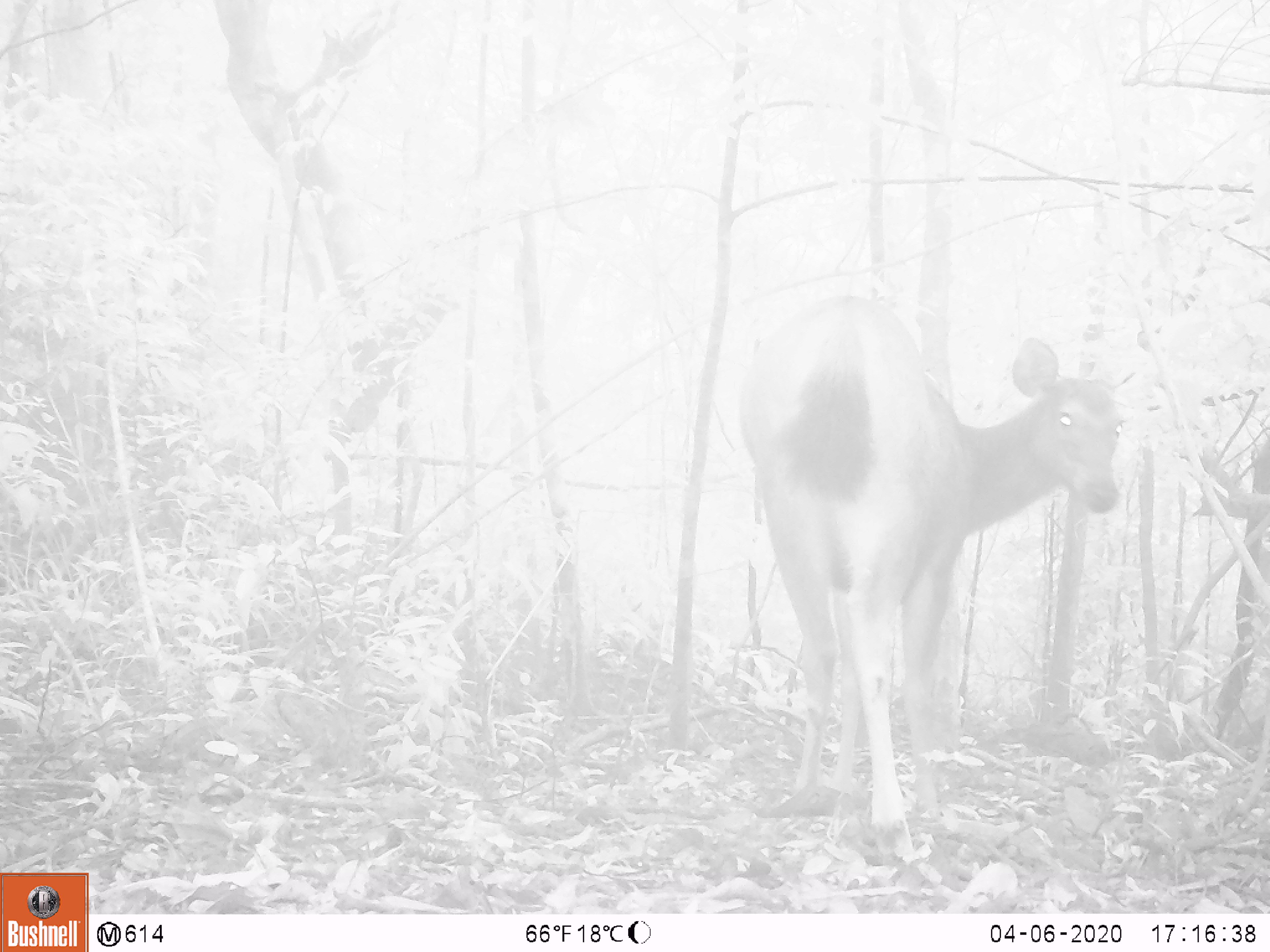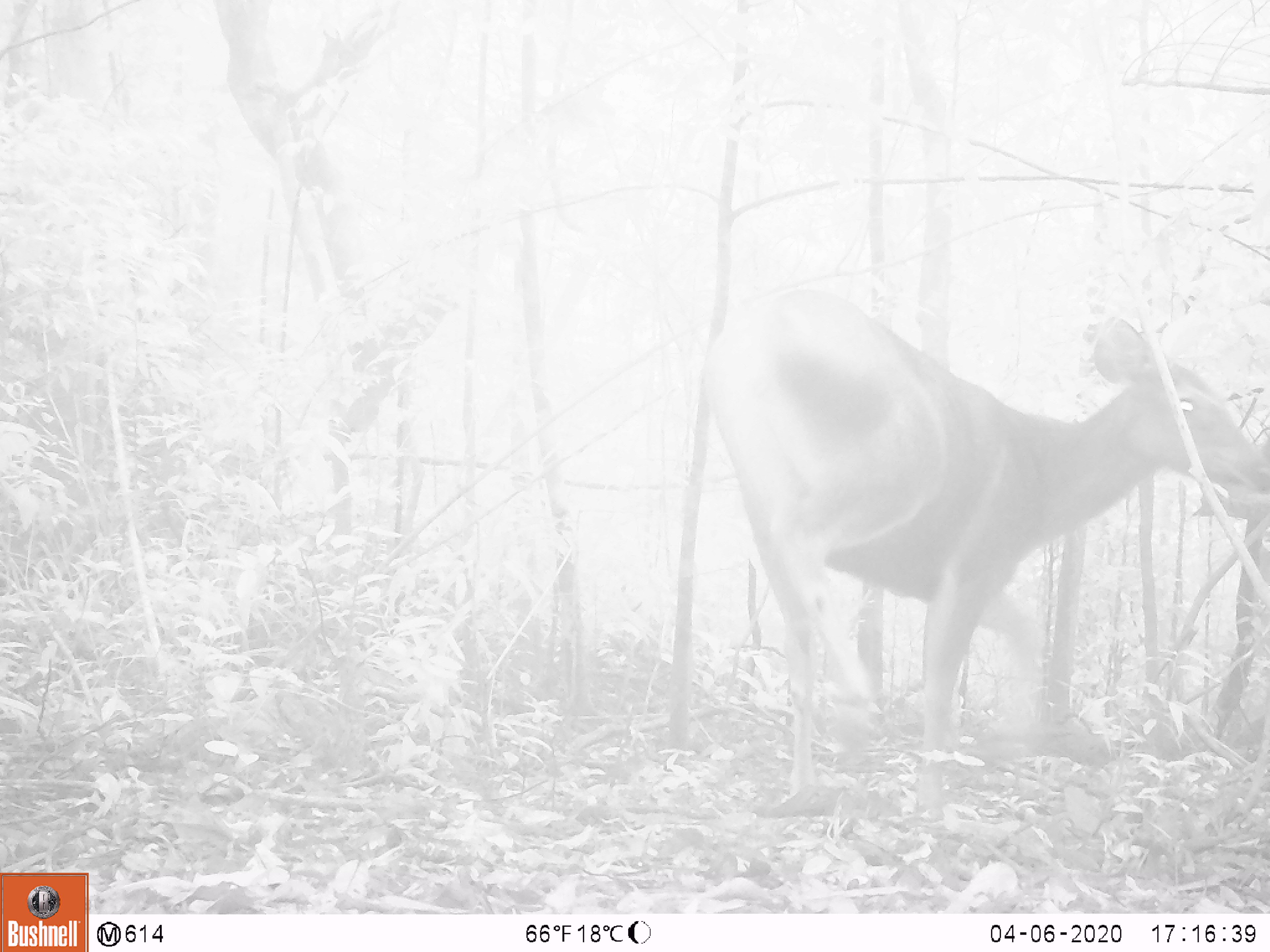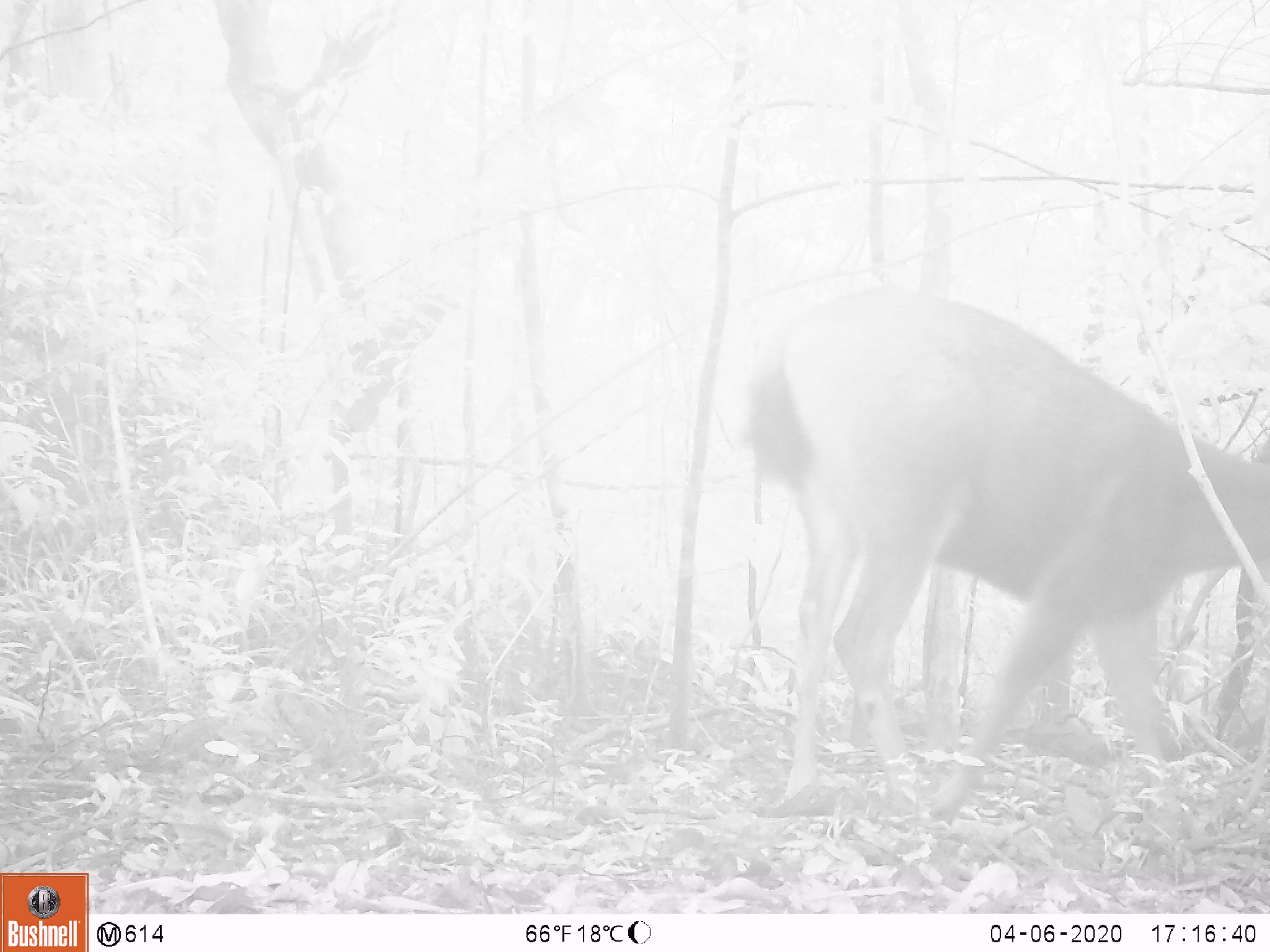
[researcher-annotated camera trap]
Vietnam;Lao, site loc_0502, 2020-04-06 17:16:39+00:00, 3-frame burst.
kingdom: Animalia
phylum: Chordata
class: Mammalia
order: Artiodactyla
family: Cervidae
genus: Rusa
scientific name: Rusa unicolor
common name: sambar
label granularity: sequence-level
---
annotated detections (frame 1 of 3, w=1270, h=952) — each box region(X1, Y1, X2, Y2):
sambar: region(736, 292, 1138, 866)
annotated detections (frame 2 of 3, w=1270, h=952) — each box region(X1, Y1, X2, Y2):
sambar: region(700, 281, 1270, 823)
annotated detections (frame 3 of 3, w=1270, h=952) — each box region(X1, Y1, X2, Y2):
sambar: region(750, 282, 1270, 826)